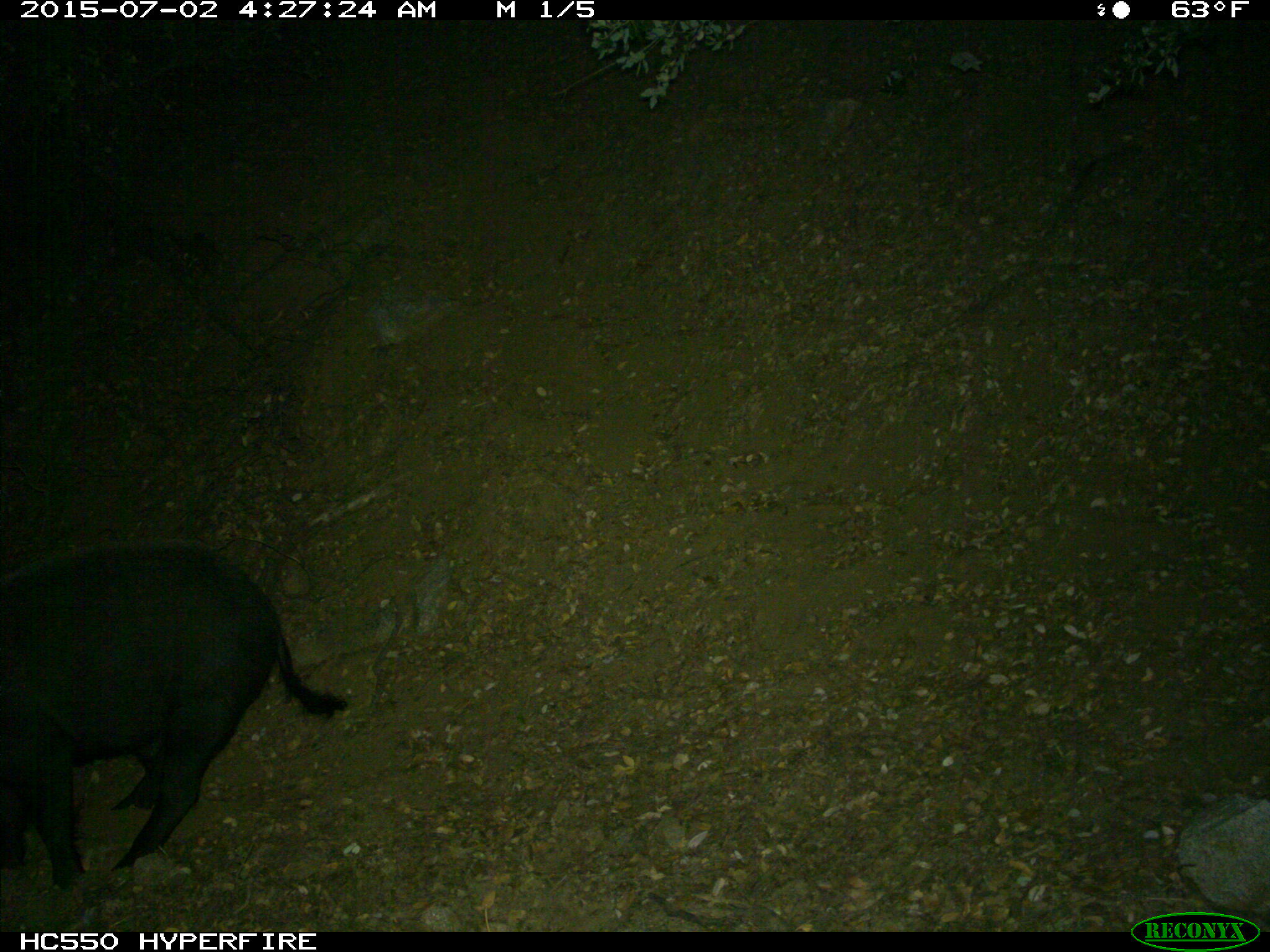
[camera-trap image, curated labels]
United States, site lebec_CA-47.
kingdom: Animalia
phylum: Chordata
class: Mammalia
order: Artiodactyla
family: Suidae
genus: Sus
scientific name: Sus scrofa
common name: wild boar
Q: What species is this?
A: Sus scrofa (wild boar).